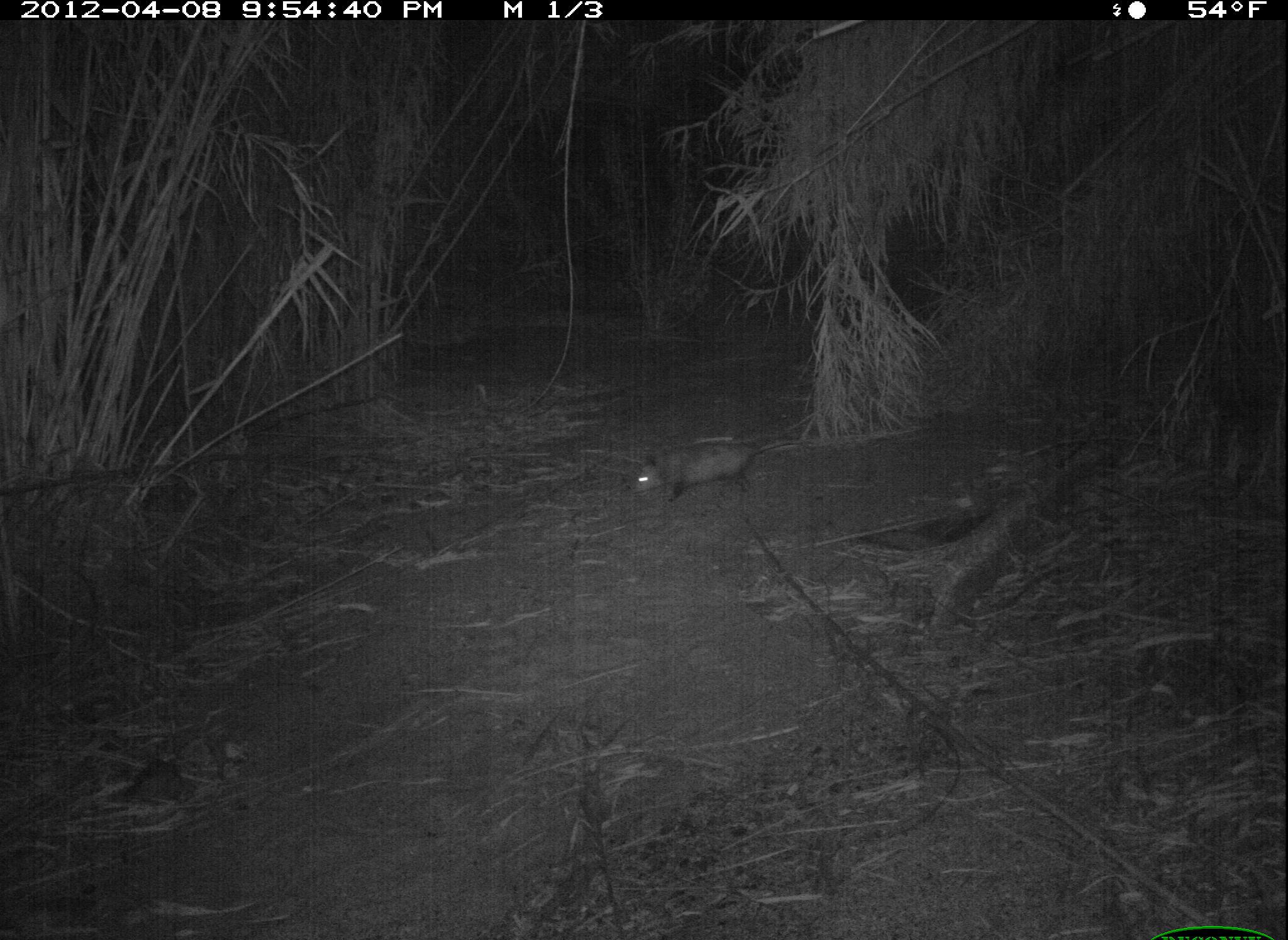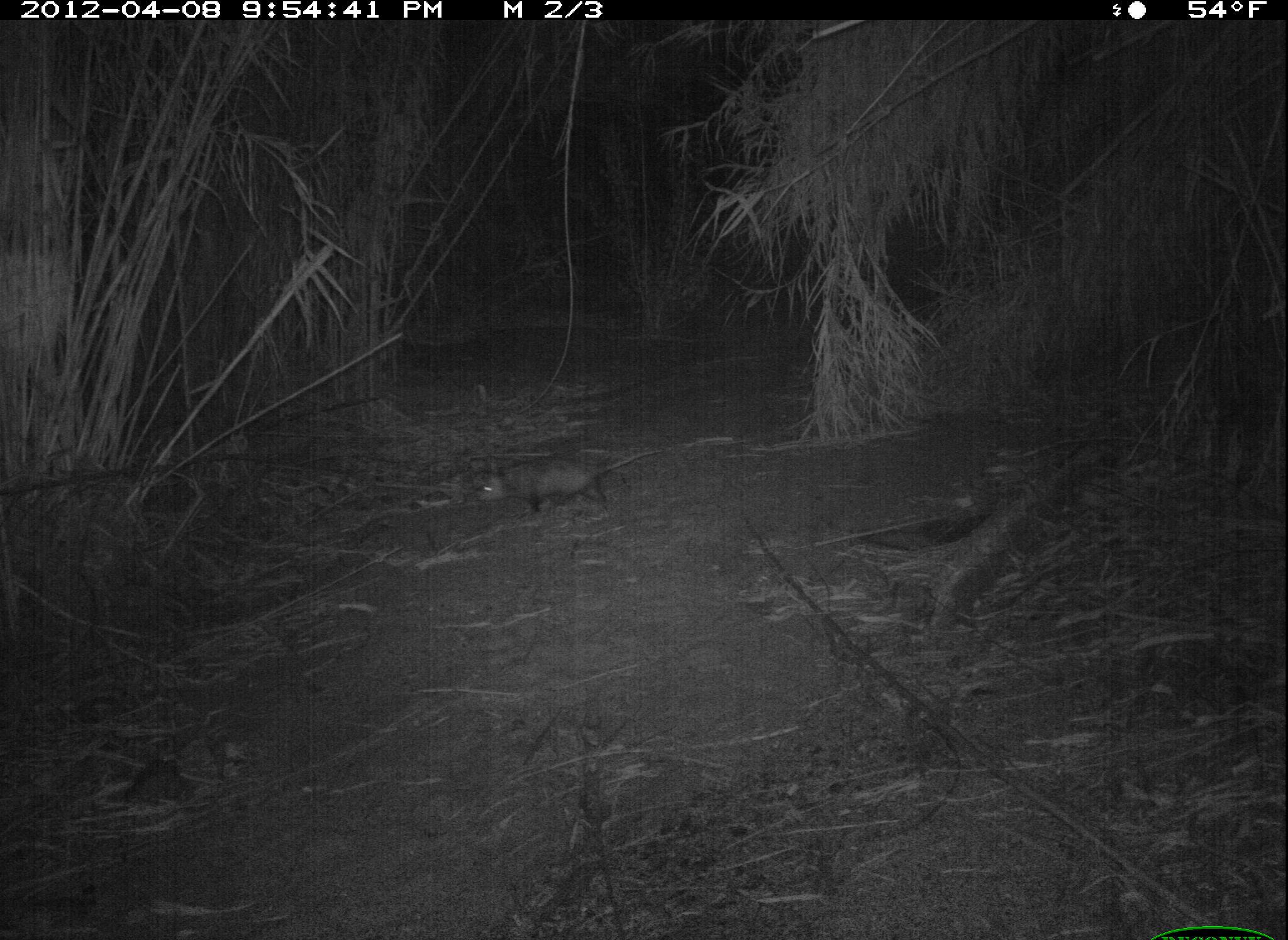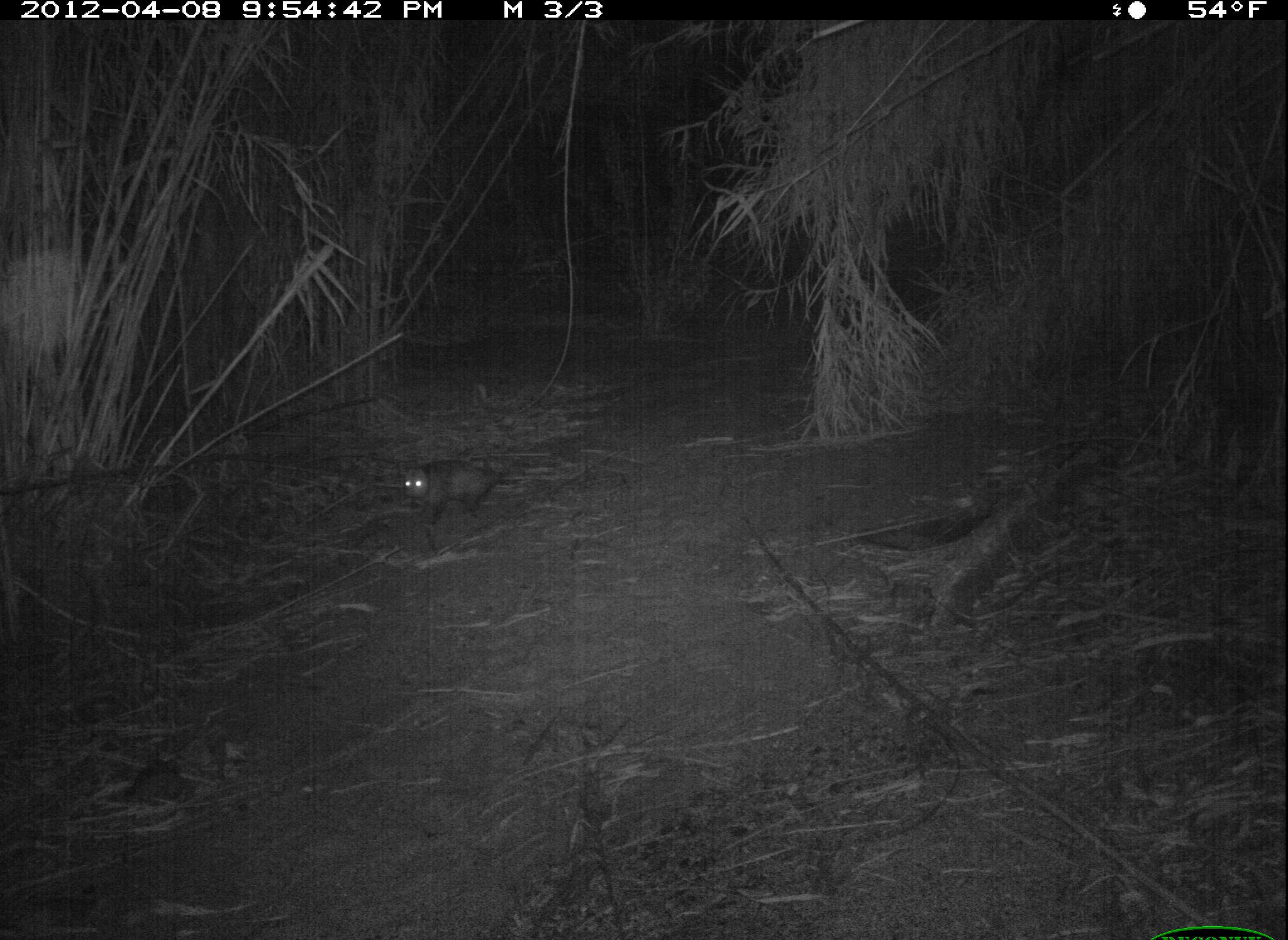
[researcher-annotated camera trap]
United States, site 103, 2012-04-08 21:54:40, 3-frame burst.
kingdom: Animalia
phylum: Chordata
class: Mammalia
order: Didelphimorphia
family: Didelphidae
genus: Didelphis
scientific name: Didelphis virginiana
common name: virginia opossum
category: opossum